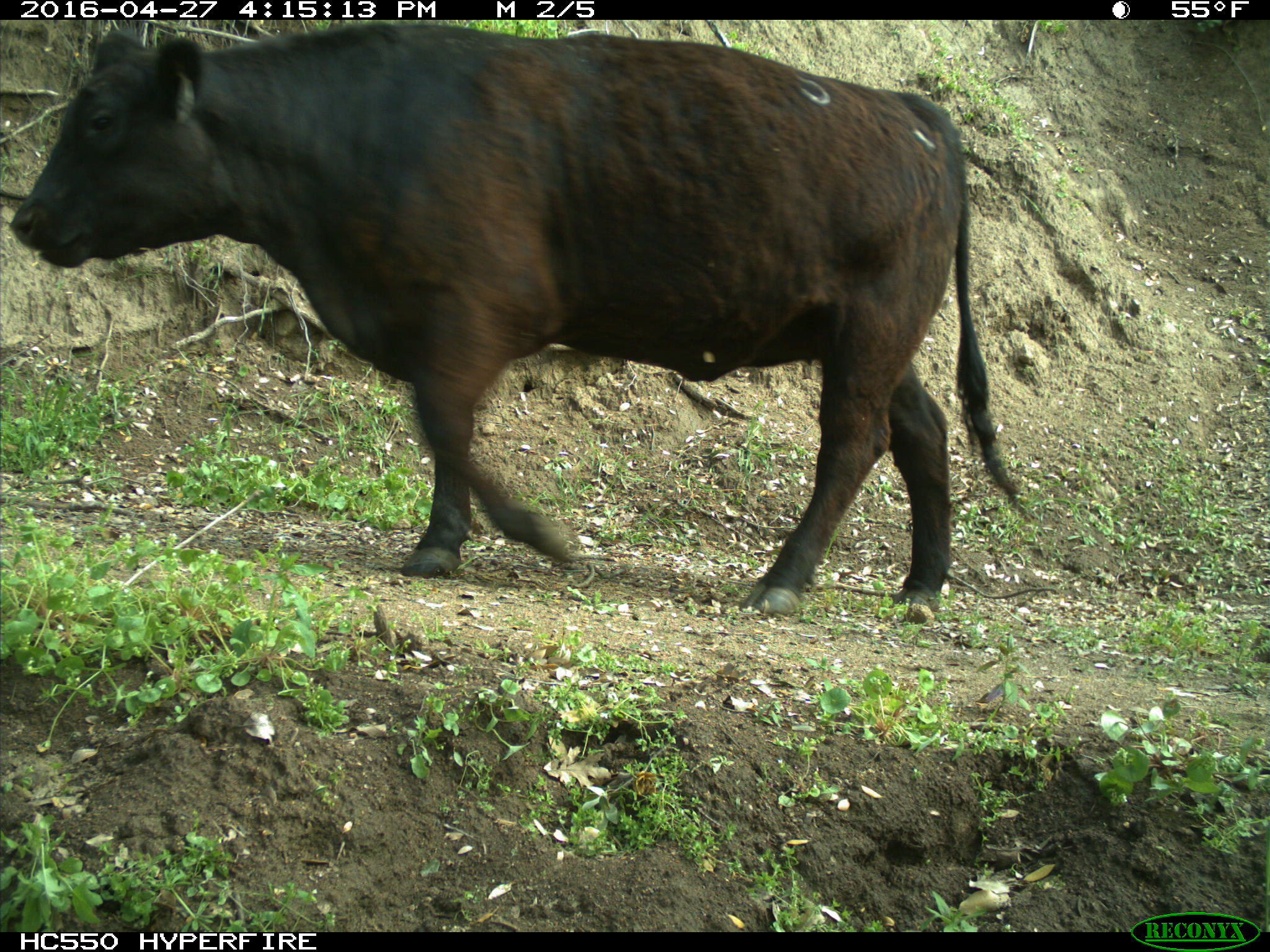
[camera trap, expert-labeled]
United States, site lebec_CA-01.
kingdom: Animalia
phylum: Chordata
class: Mammalia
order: Artiodactyla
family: Bovidae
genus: Bos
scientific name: Bos taurus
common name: domestic cow